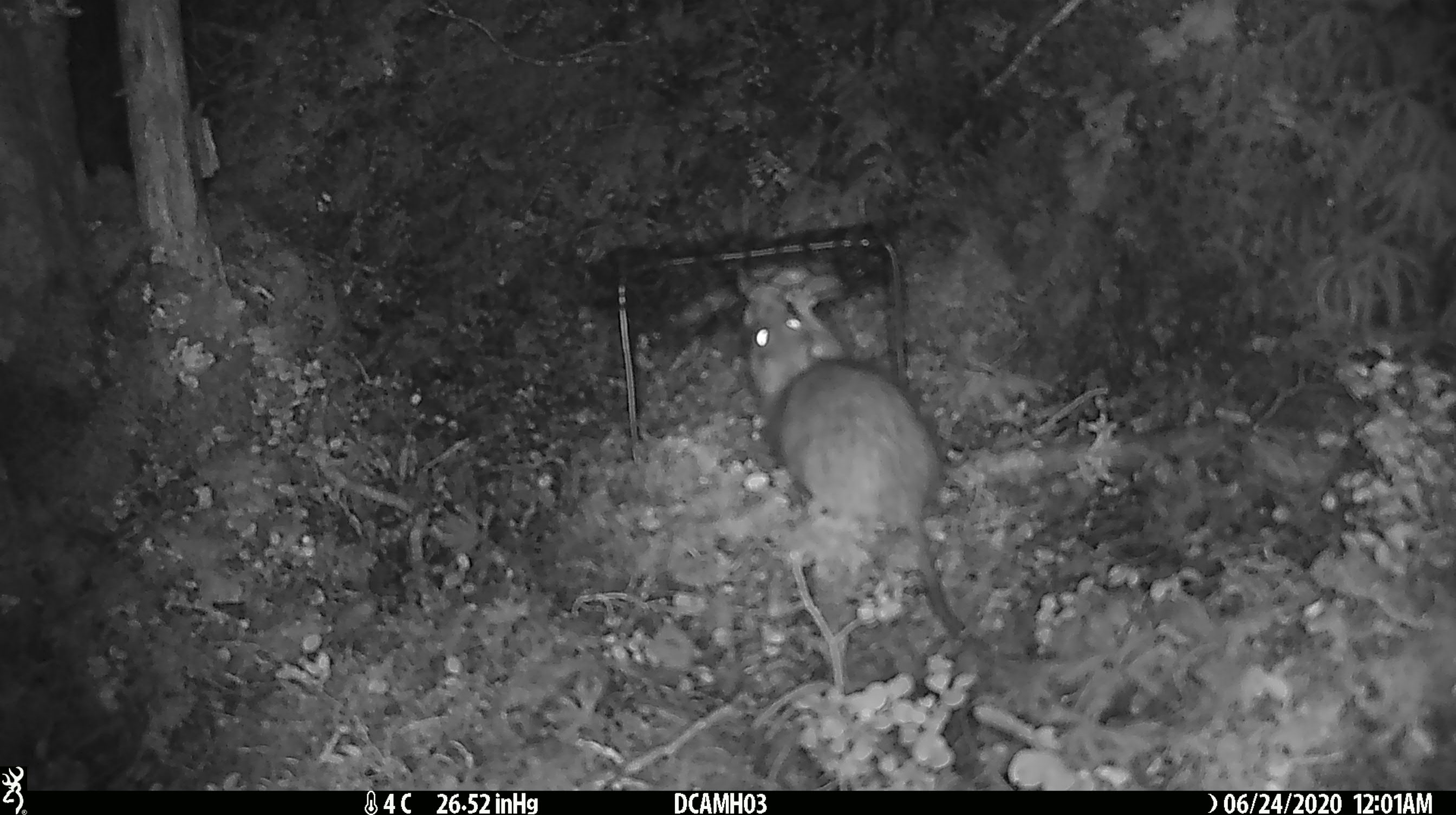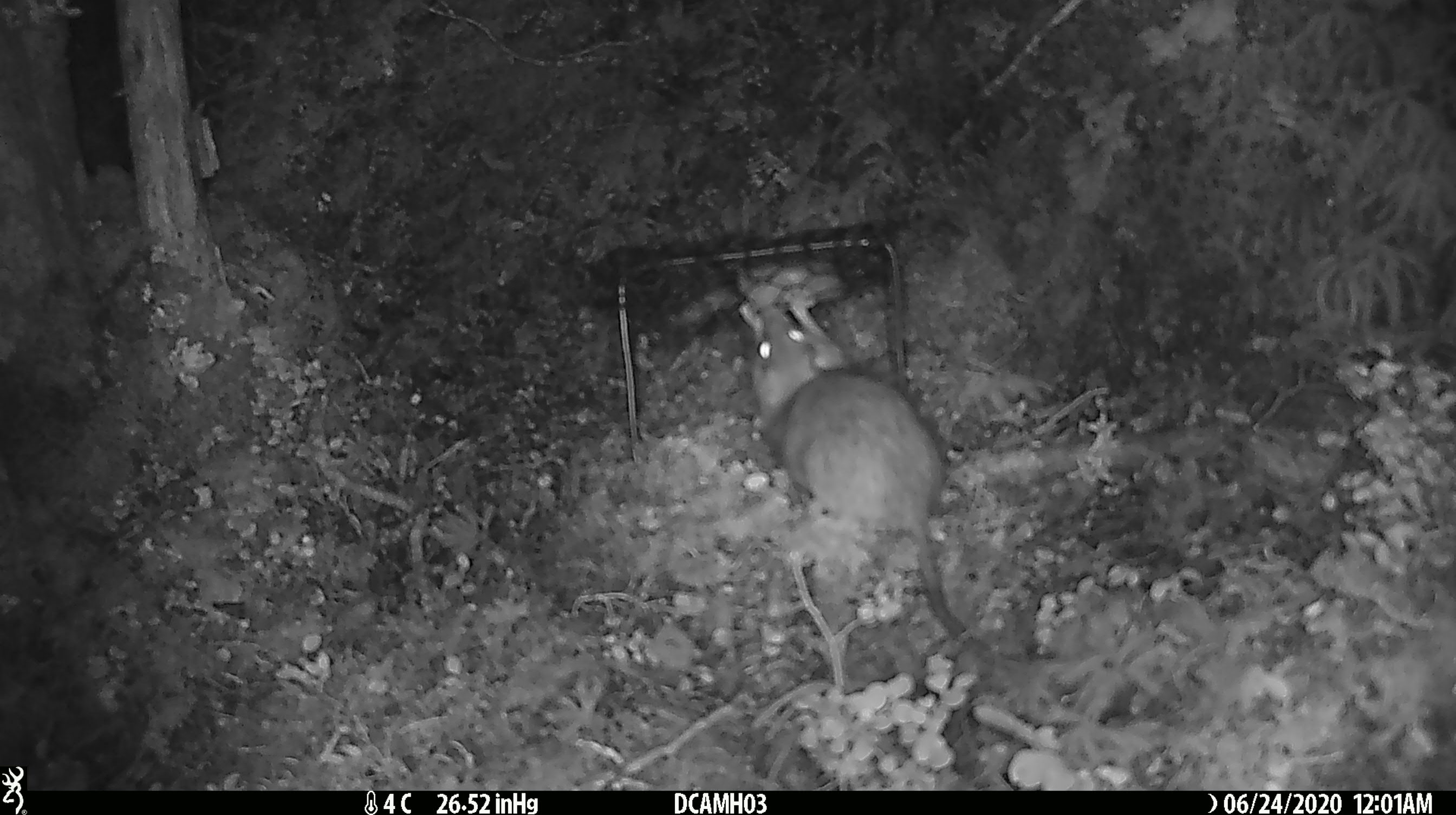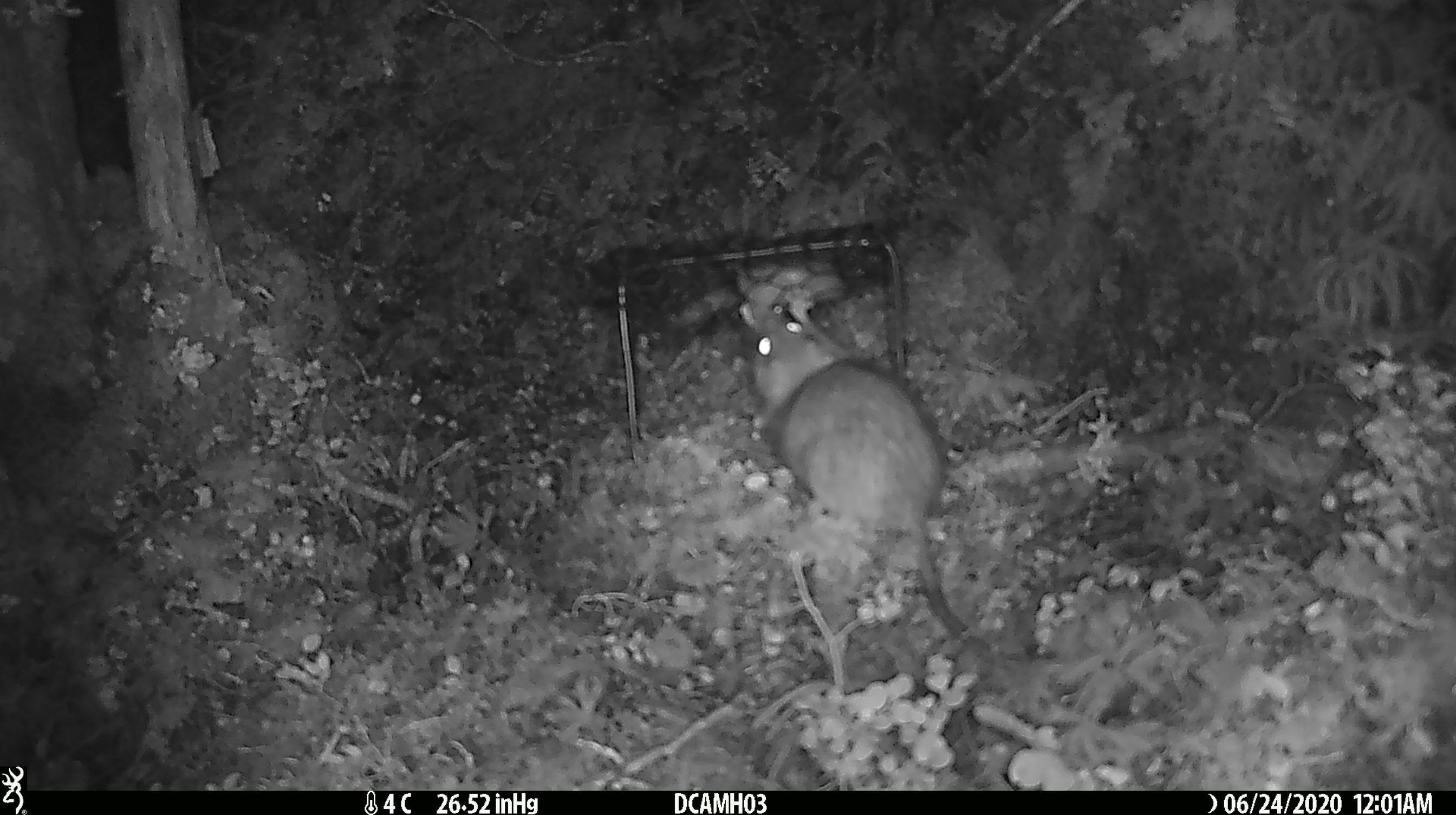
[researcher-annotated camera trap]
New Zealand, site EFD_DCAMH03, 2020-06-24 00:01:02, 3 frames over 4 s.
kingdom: Animalia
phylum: Chordata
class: Mammalia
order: Rodentia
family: Muridae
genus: Rattus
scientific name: Rattus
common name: rat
Rat (Rattus).